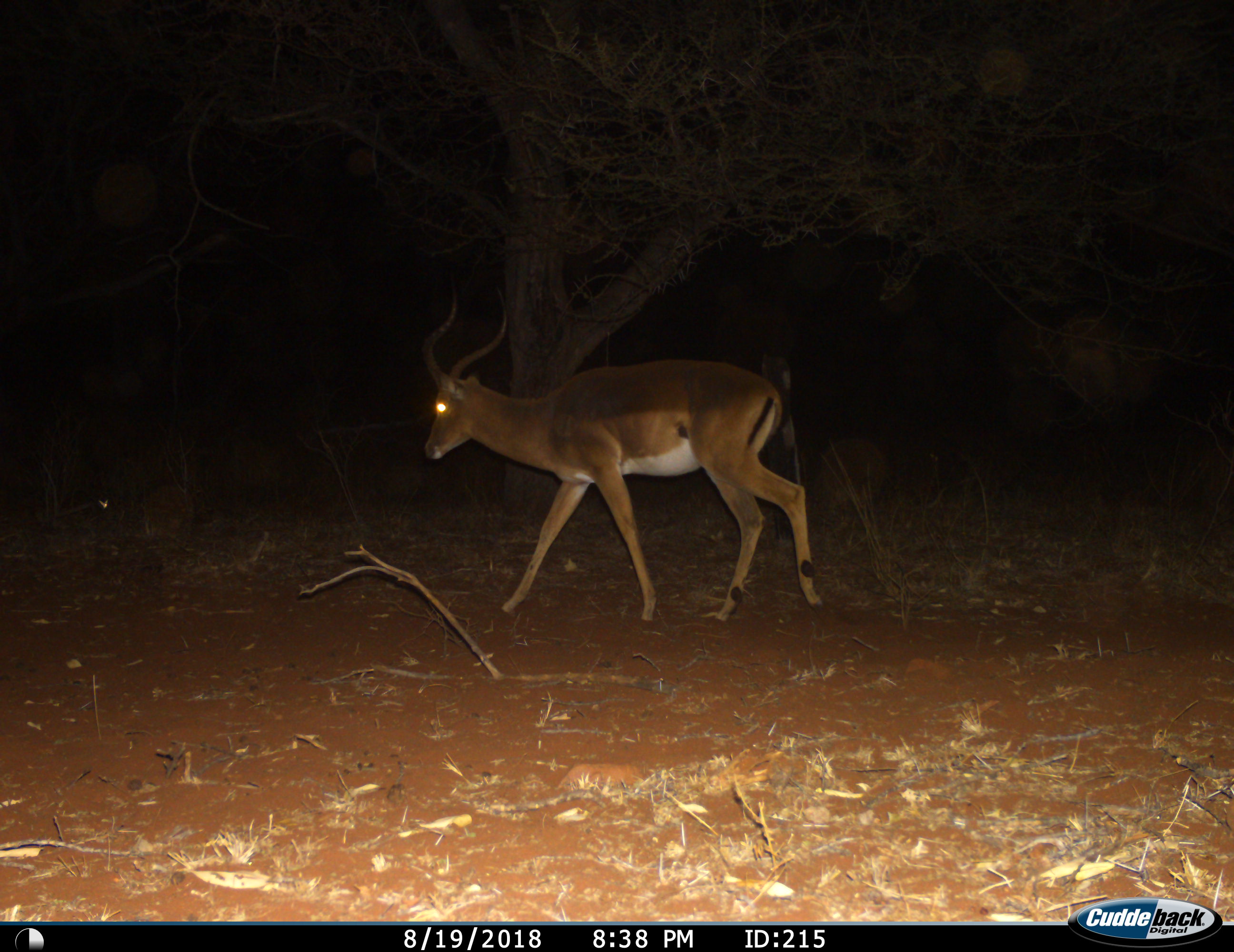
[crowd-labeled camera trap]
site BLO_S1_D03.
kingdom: Animalia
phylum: Chordata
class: Mammalia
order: Artiodactyla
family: Bovidae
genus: Aepyceros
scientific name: Aepyceros melampus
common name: impala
Impala (Aepyceros melampus), count 1. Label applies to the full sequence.